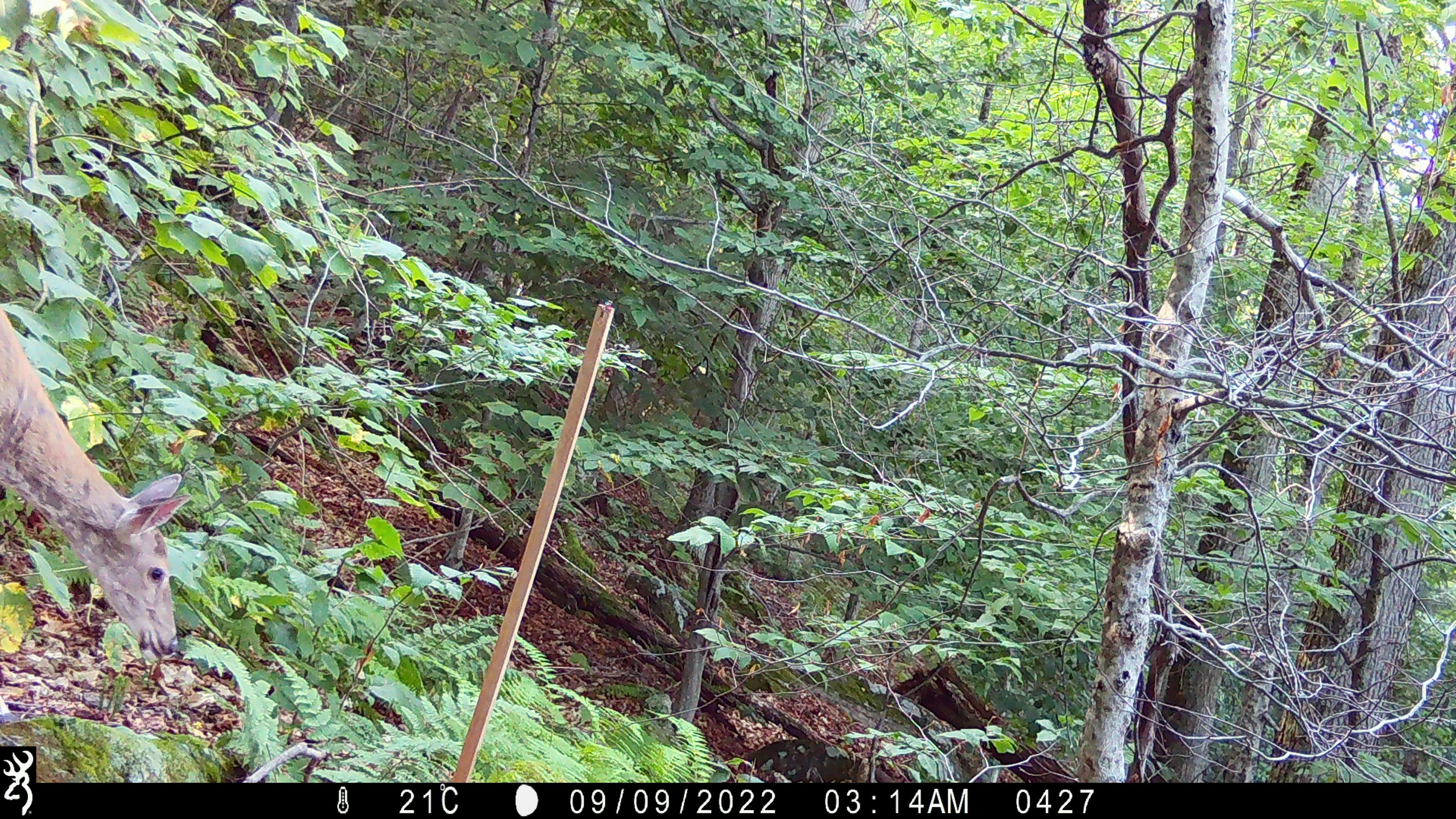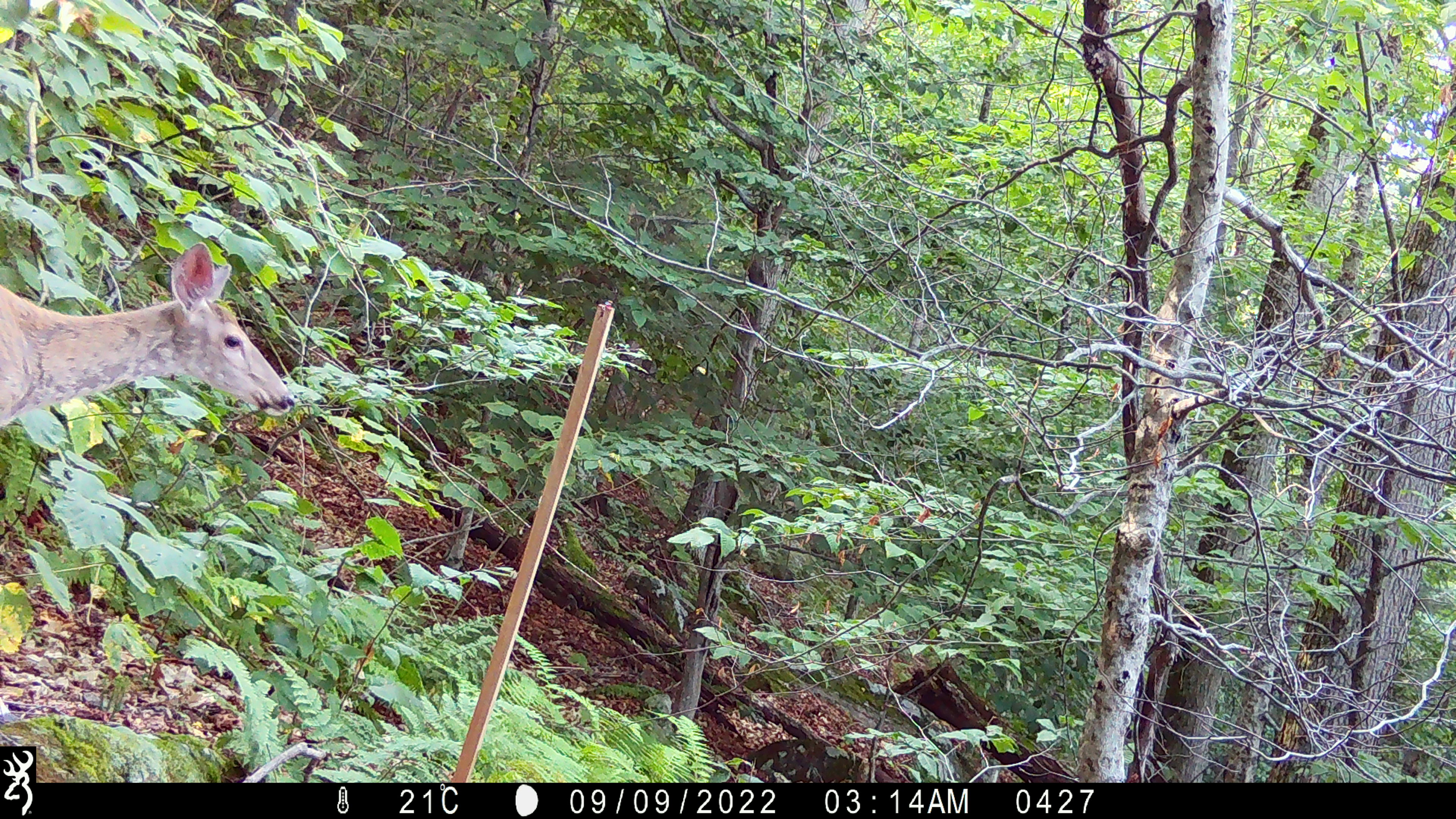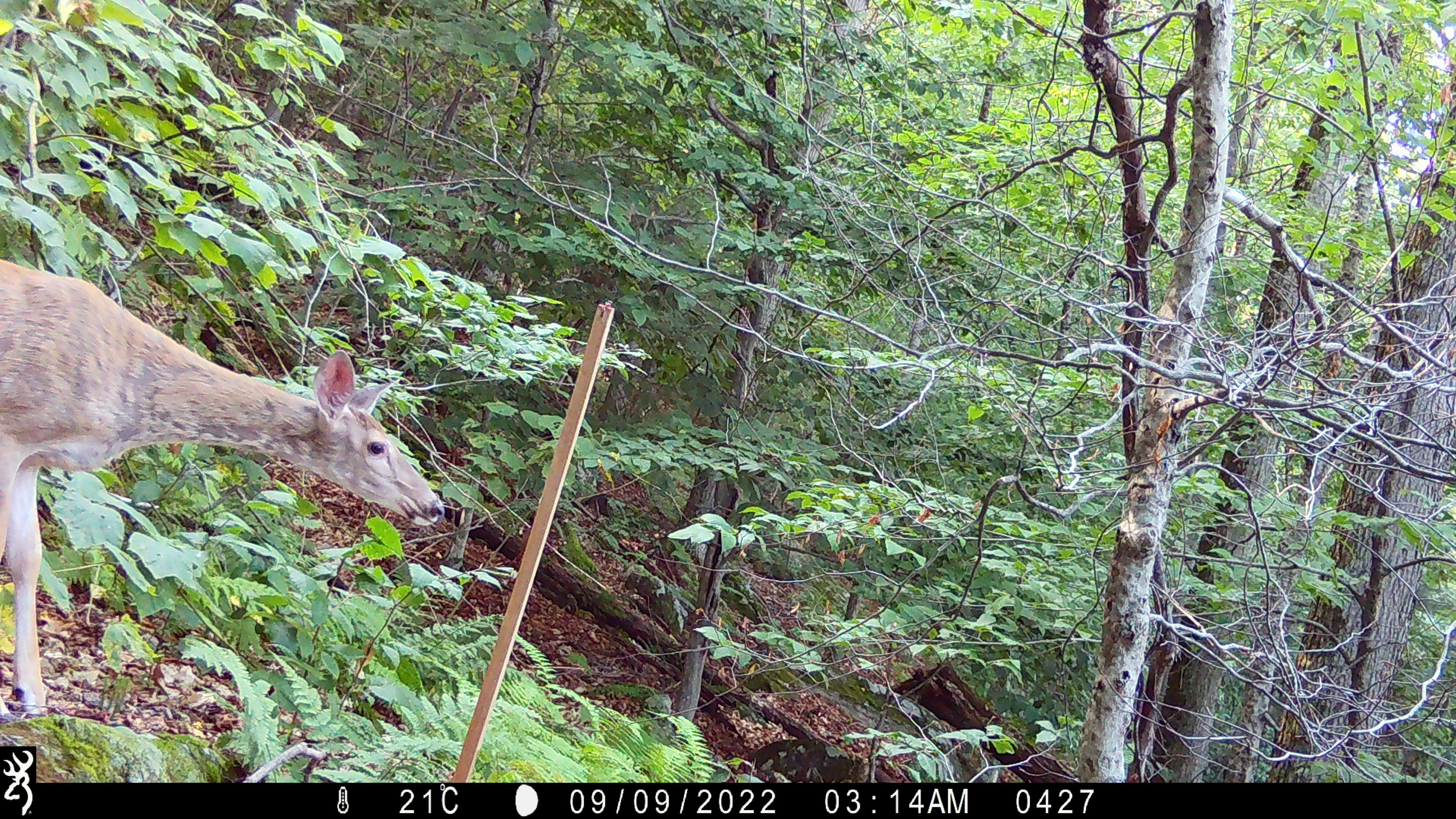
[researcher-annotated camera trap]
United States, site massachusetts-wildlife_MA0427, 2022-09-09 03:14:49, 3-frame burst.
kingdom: Animalia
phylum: Chordata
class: Mammalia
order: Artiodactyla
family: Cervidae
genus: Odocoileus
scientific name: Odocoileus virginianus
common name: white-tailed deer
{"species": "white-tailed deer (Odocoileus virginianus)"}